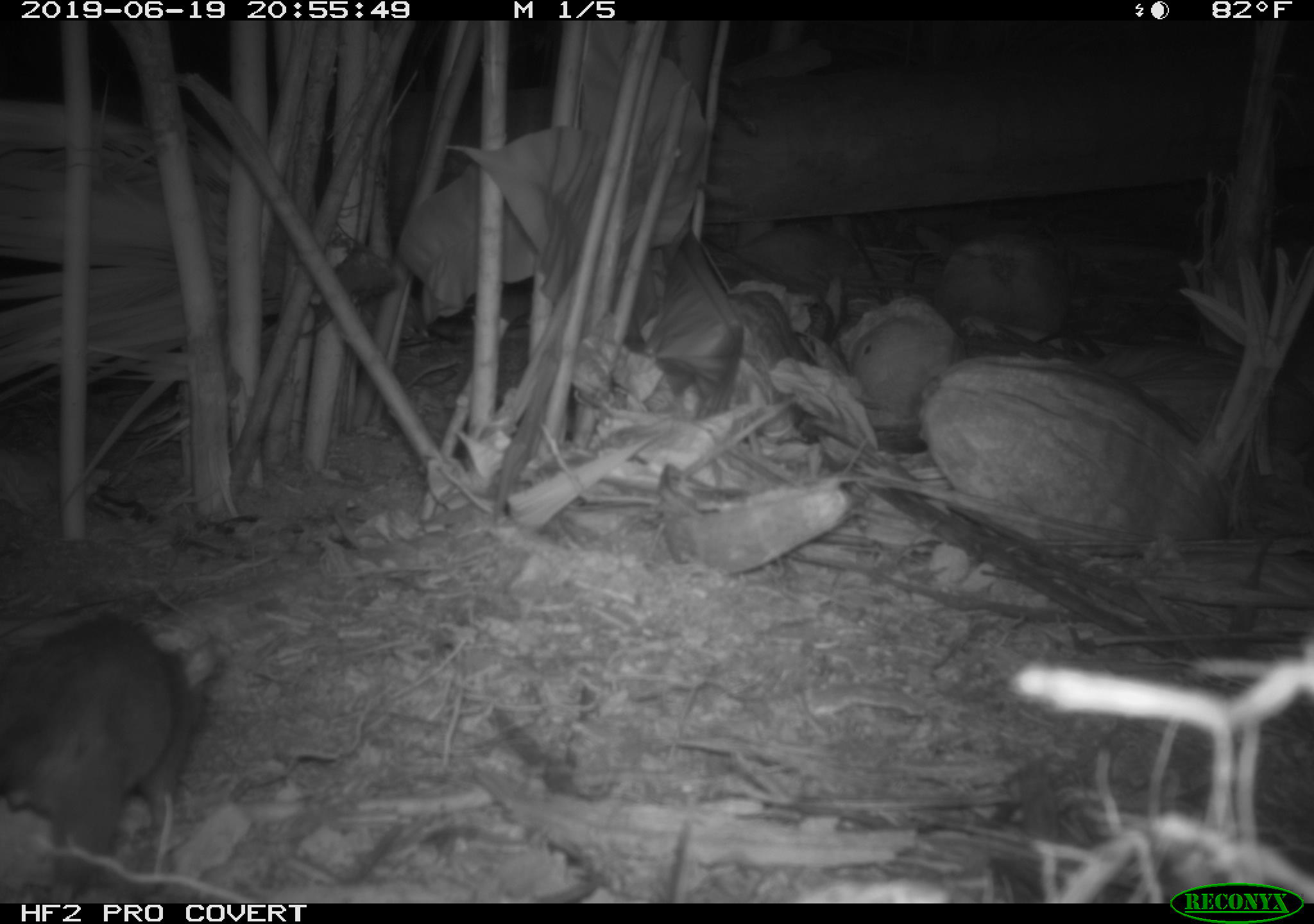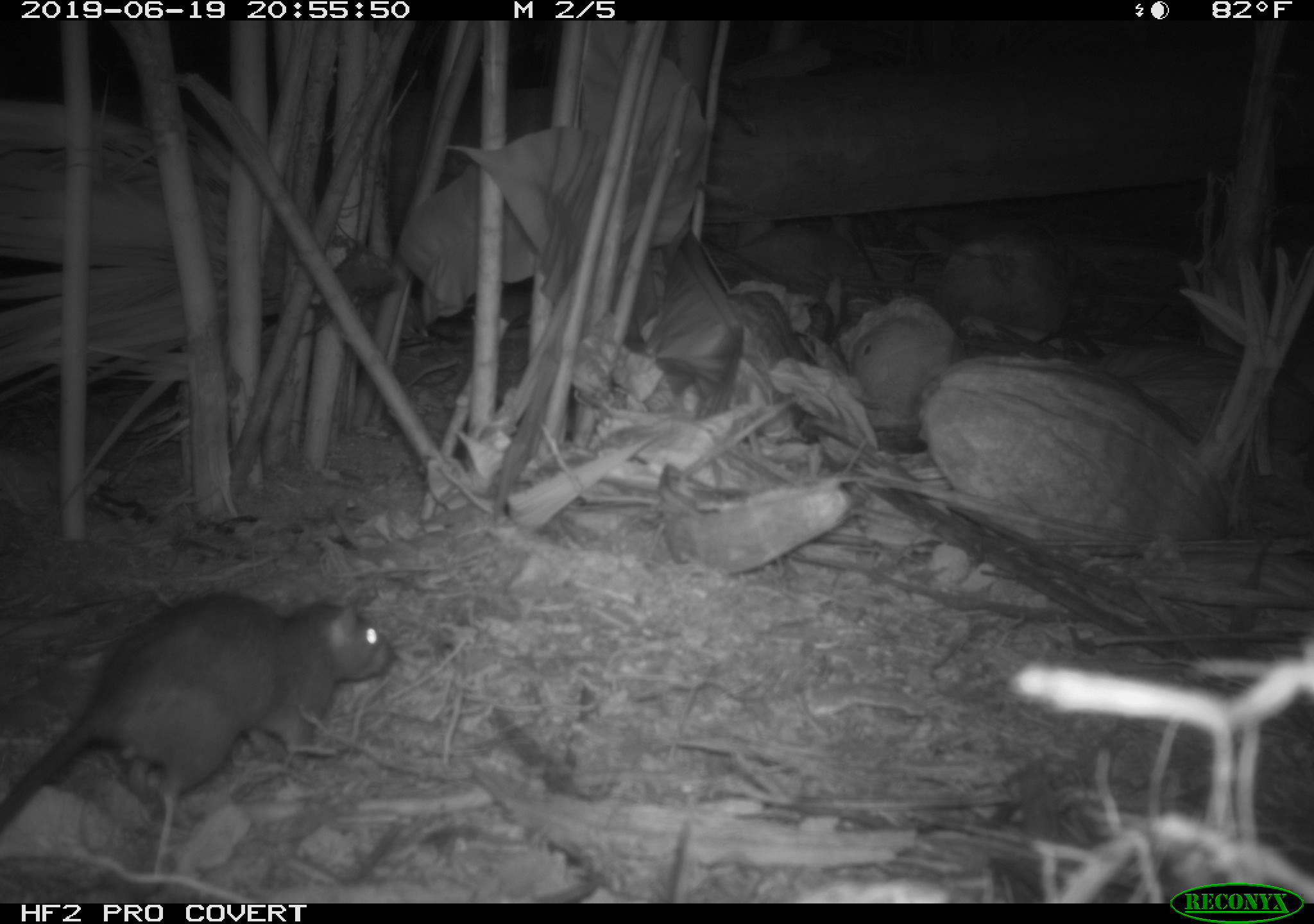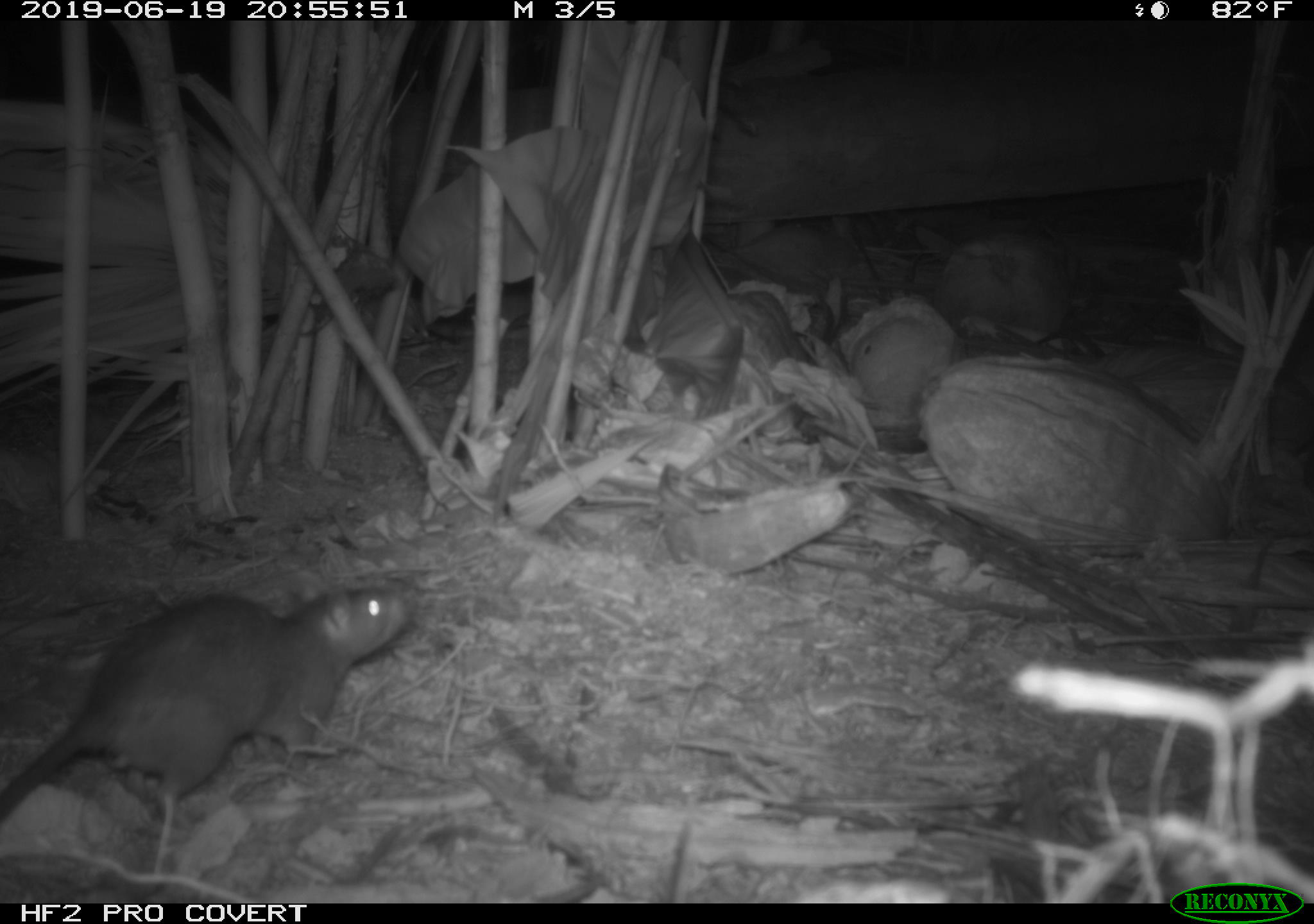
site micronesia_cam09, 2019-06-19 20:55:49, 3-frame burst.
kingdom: Animalia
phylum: Chordata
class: Mammalia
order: Rodentia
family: Muridae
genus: Rattus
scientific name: Rattus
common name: rat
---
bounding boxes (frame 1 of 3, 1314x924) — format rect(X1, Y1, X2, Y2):
rat: rect(0, 608, 219, 885)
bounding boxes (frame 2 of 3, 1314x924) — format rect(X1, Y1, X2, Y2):
rat: rect(0, 585, 391, 866)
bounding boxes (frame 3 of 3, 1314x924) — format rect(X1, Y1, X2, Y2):
rat: rect(0, 578, 416, 871)